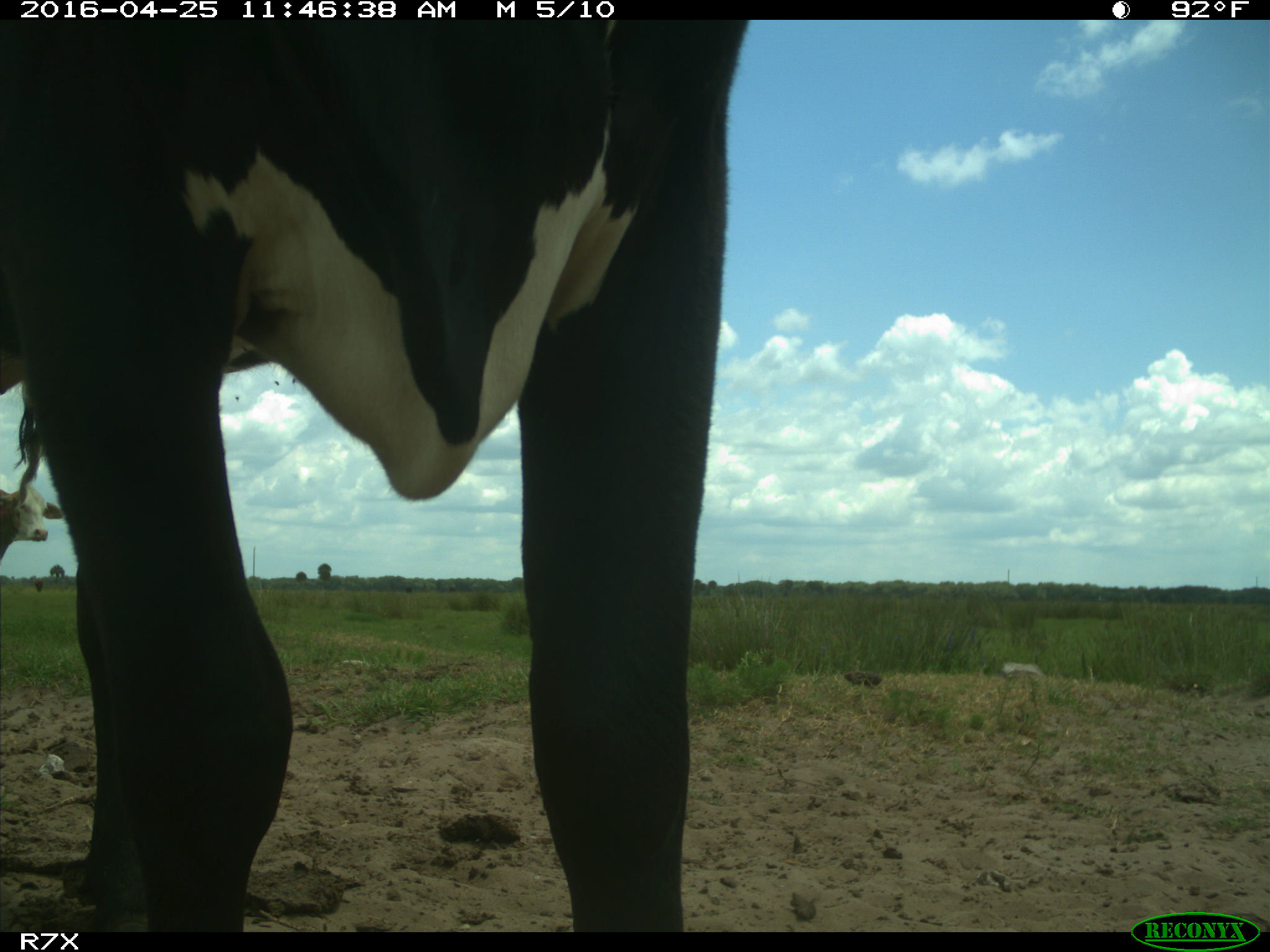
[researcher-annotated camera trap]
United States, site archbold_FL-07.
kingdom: Animalia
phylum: Chordata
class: Mammalia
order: Artiodactyla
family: Bovidae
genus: Bos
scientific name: Bos taurus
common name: domestic cow